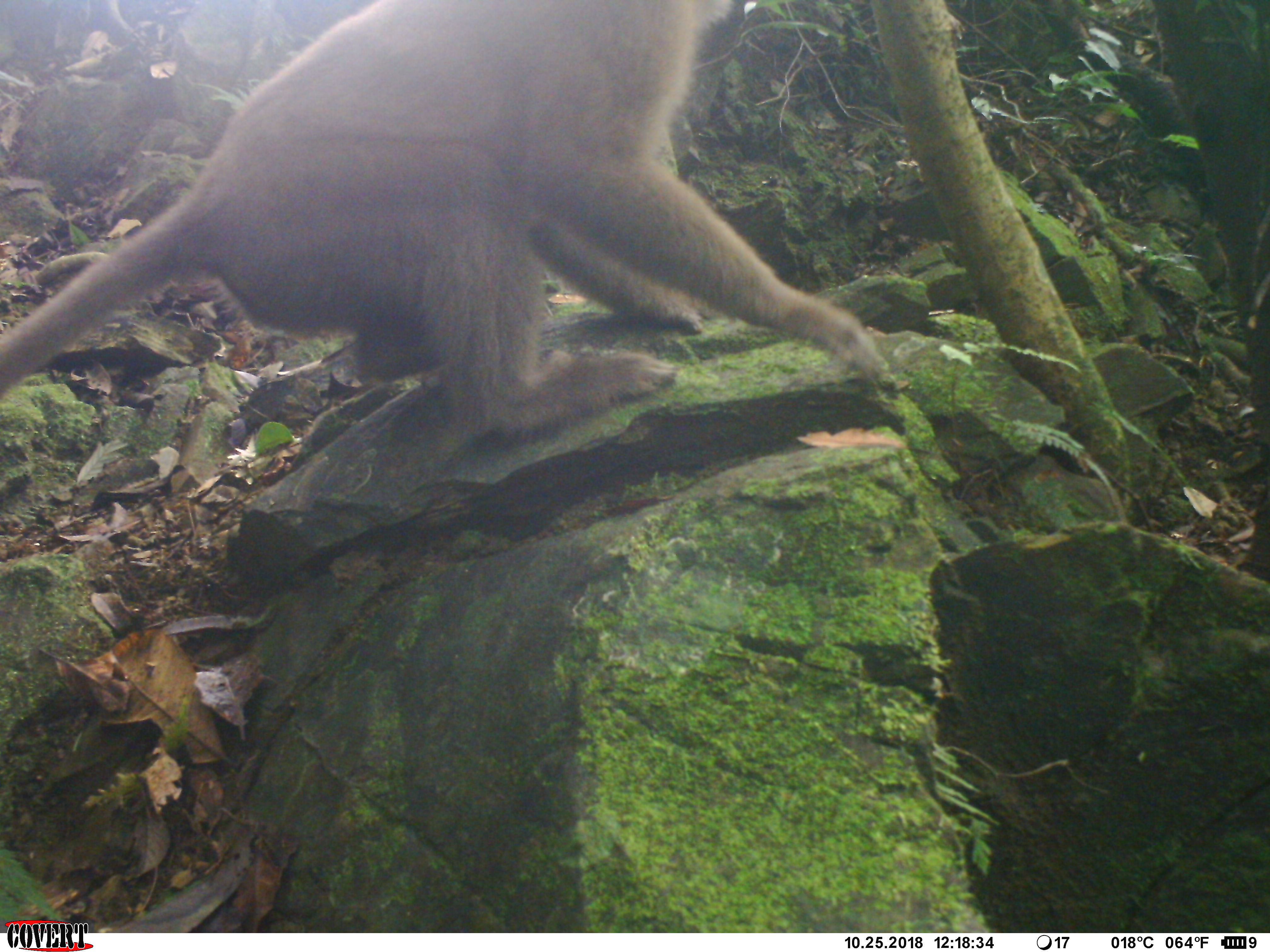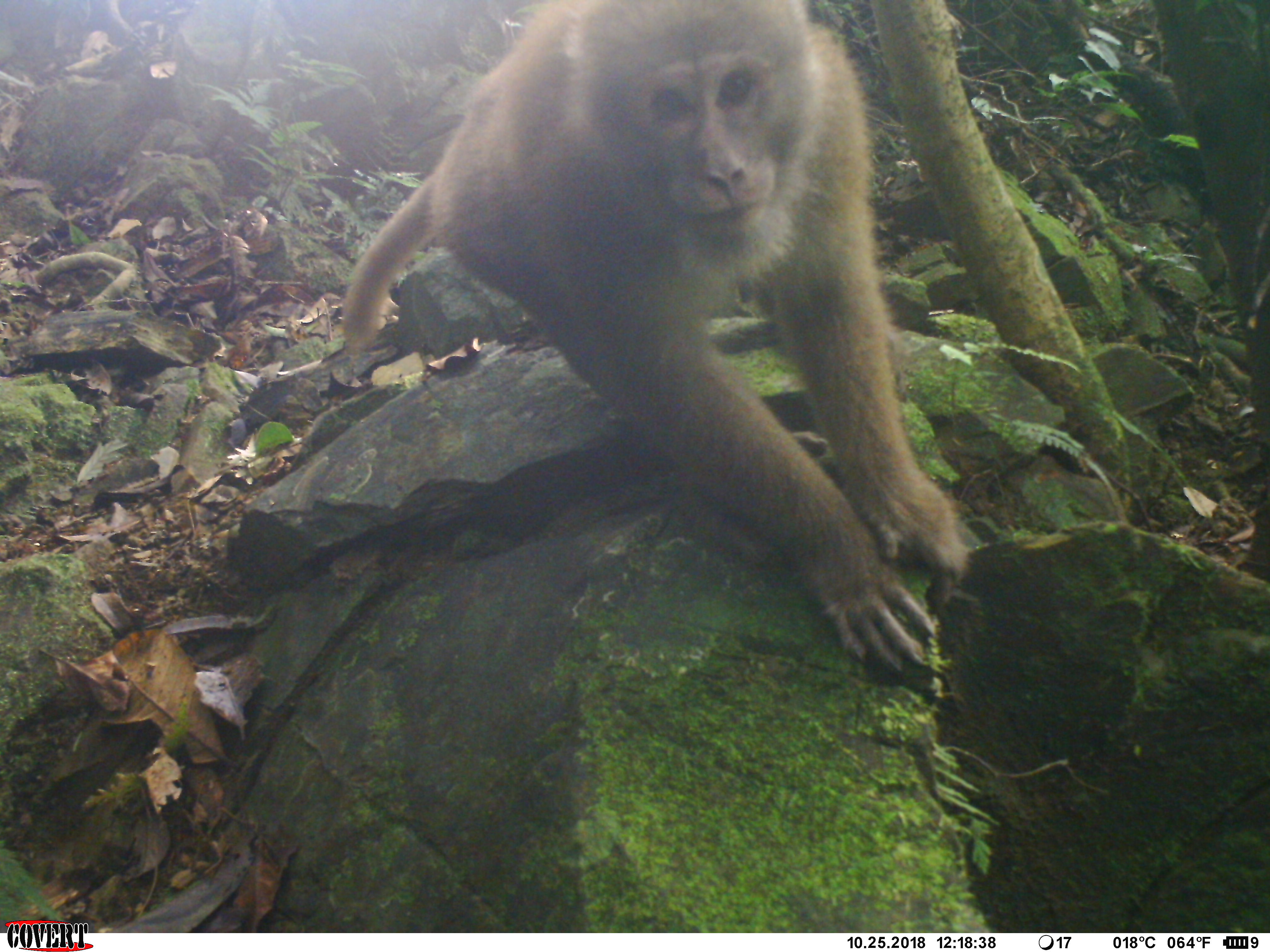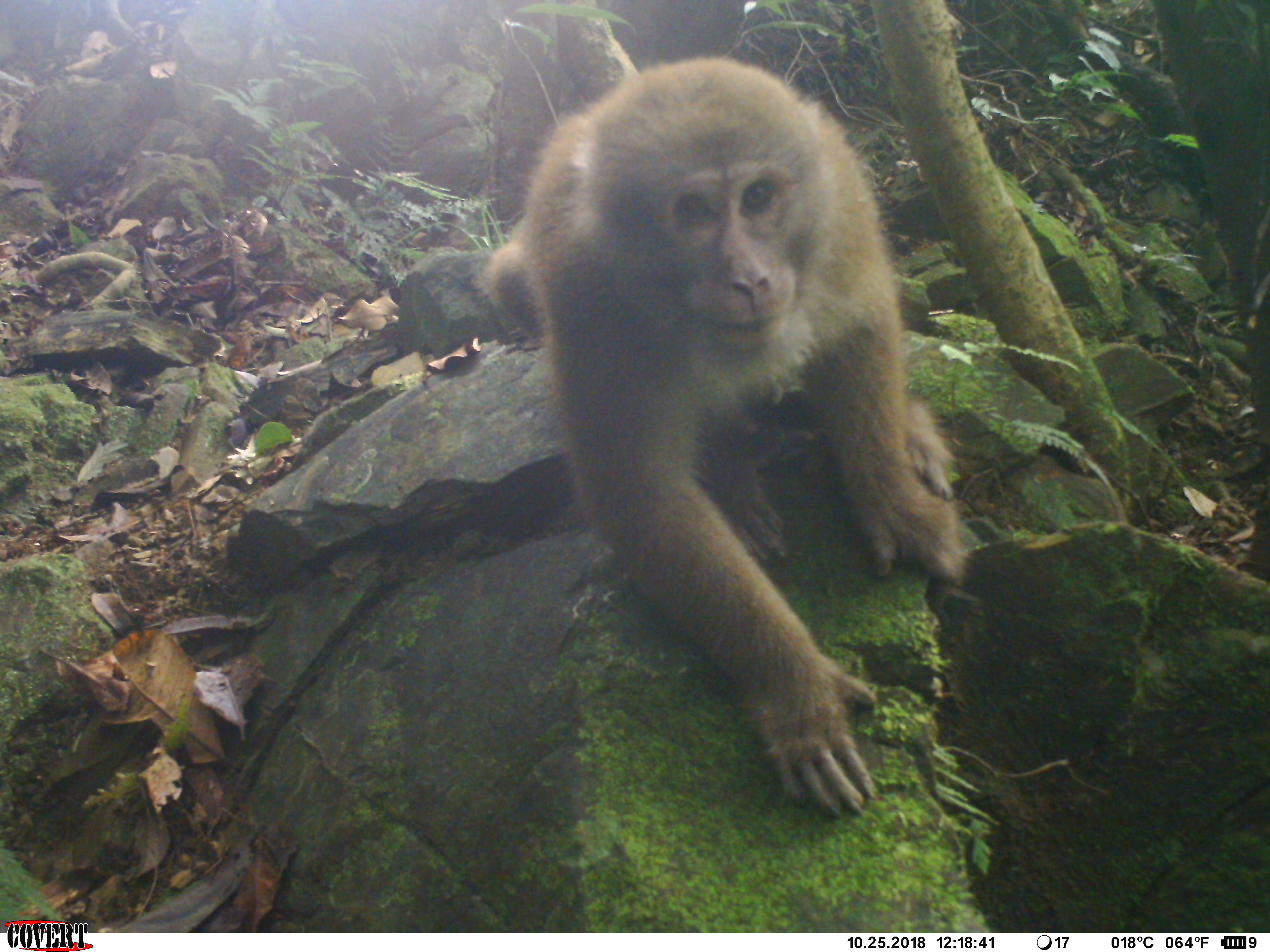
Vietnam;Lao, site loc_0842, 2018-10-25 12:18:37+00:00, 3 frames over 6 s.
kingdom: Animalia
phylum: Chordata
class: Mammalia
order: Primates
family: Cercopithecidae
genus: Macaca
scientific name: Macaca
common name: macaque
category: macaque not stump tailed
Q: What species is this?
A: Macaque not stump tailed (macaque) (Macaca).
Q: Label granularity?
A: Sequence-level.